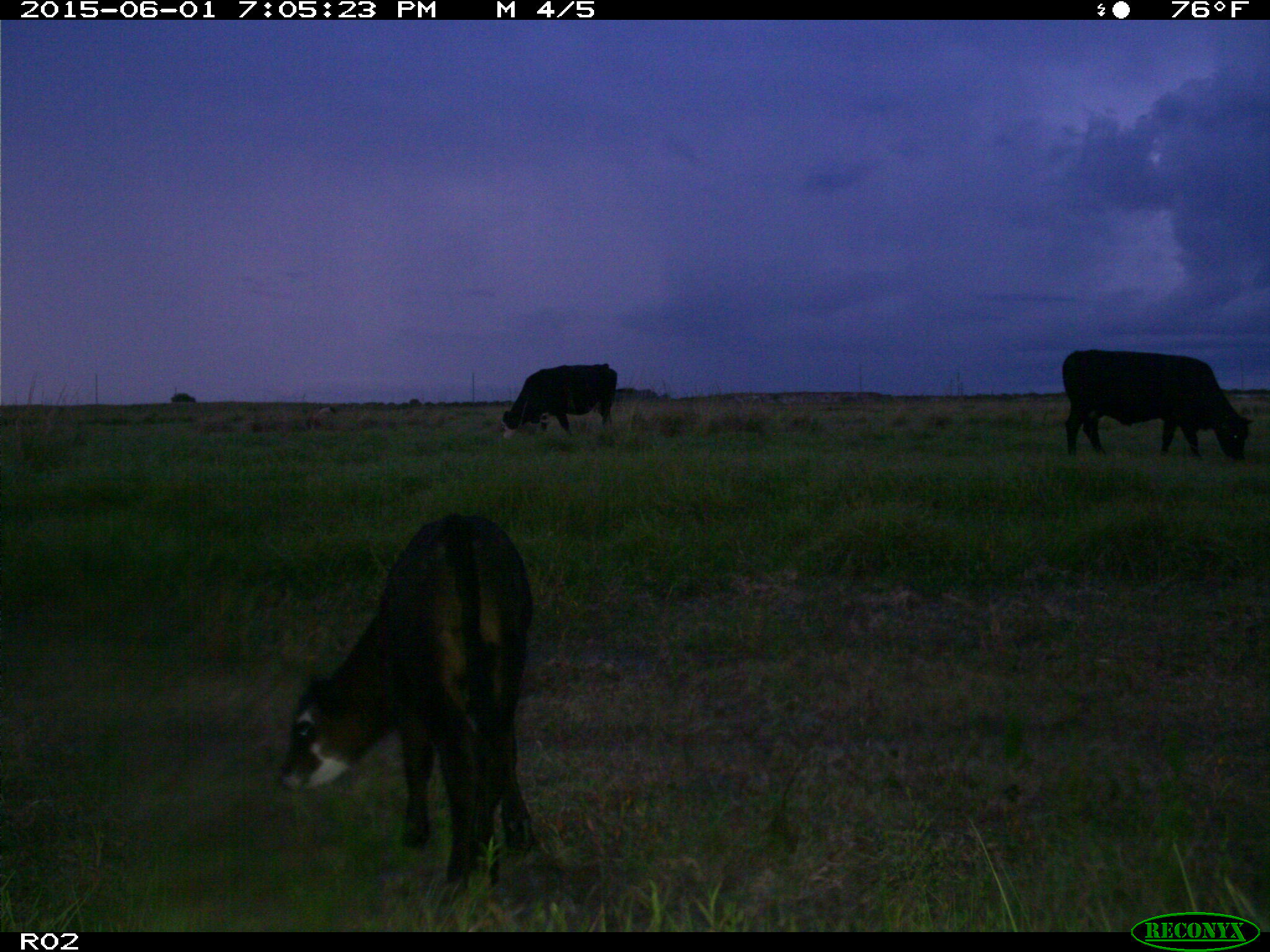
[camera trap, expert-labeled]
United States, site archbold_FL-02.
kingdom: Animalia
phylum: Chordata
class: Mammalia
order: Artiodactyla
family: Bovidae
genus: Bos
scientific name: Bos taurus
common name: domestic cow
Bos taurus (domestic cow).